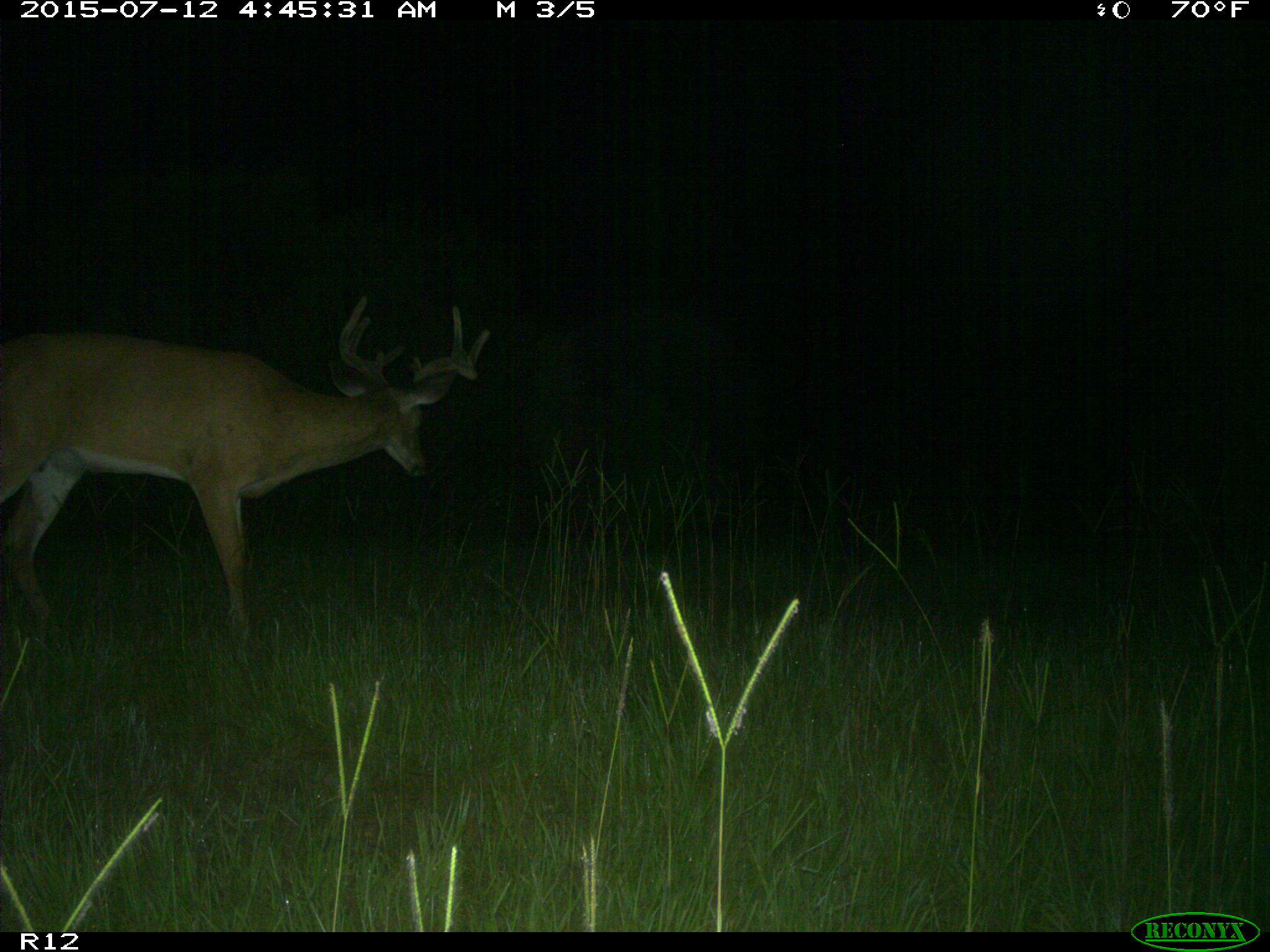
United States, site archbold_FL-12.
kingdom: Animalia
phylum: Chordata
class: Mammalia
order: Artiodactyla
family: Cervidae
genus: Odocoileus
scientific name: Odocoileus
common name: deer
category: unidentified deer